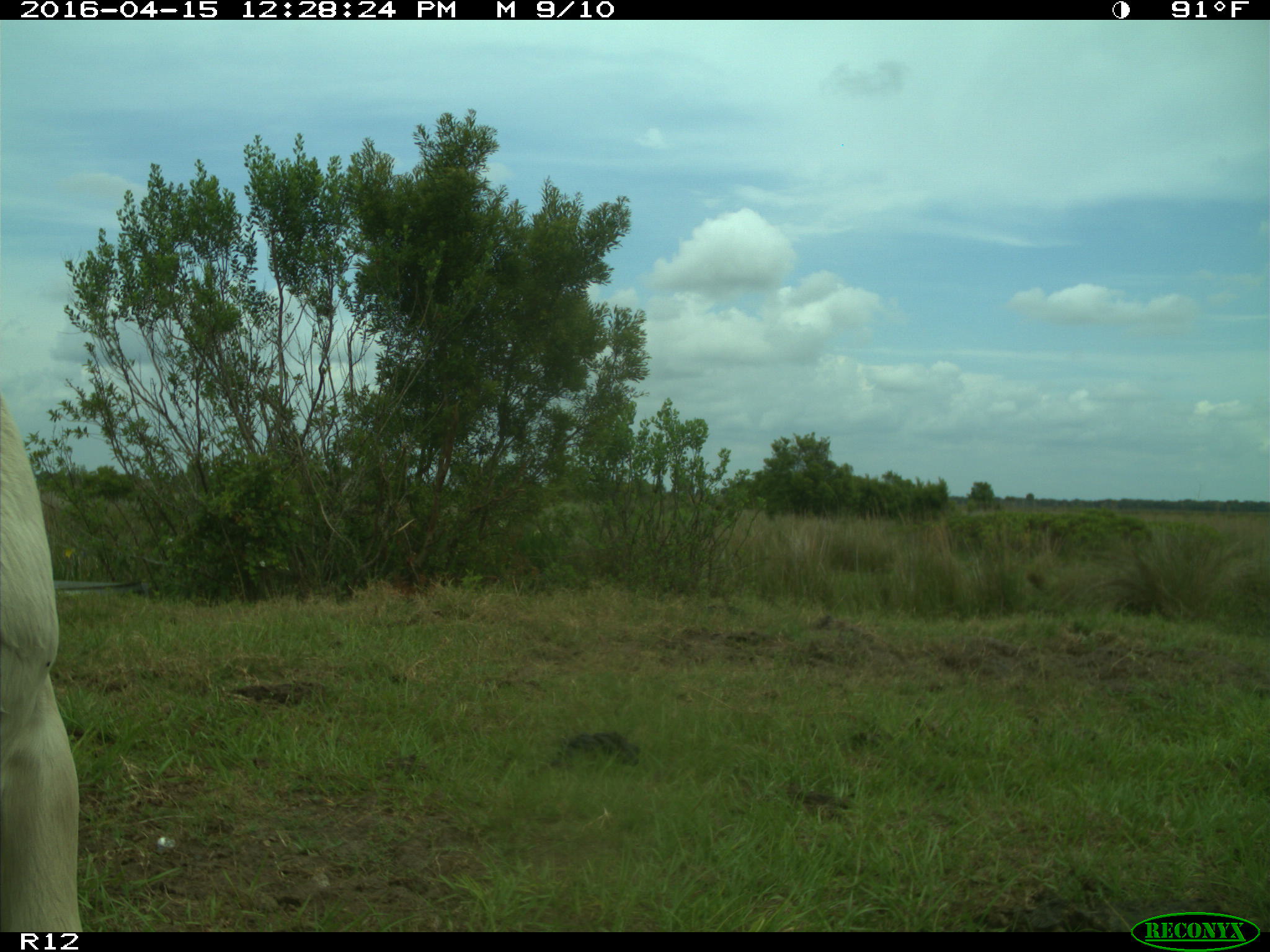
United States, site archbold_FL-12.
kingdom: Animalia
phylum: Chordata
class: Mammalia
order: Artiodactyla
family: Bovidae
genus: Bos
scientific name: Bos taurus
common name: domestic cow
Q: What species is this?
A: Bos taurus (domestic cow).